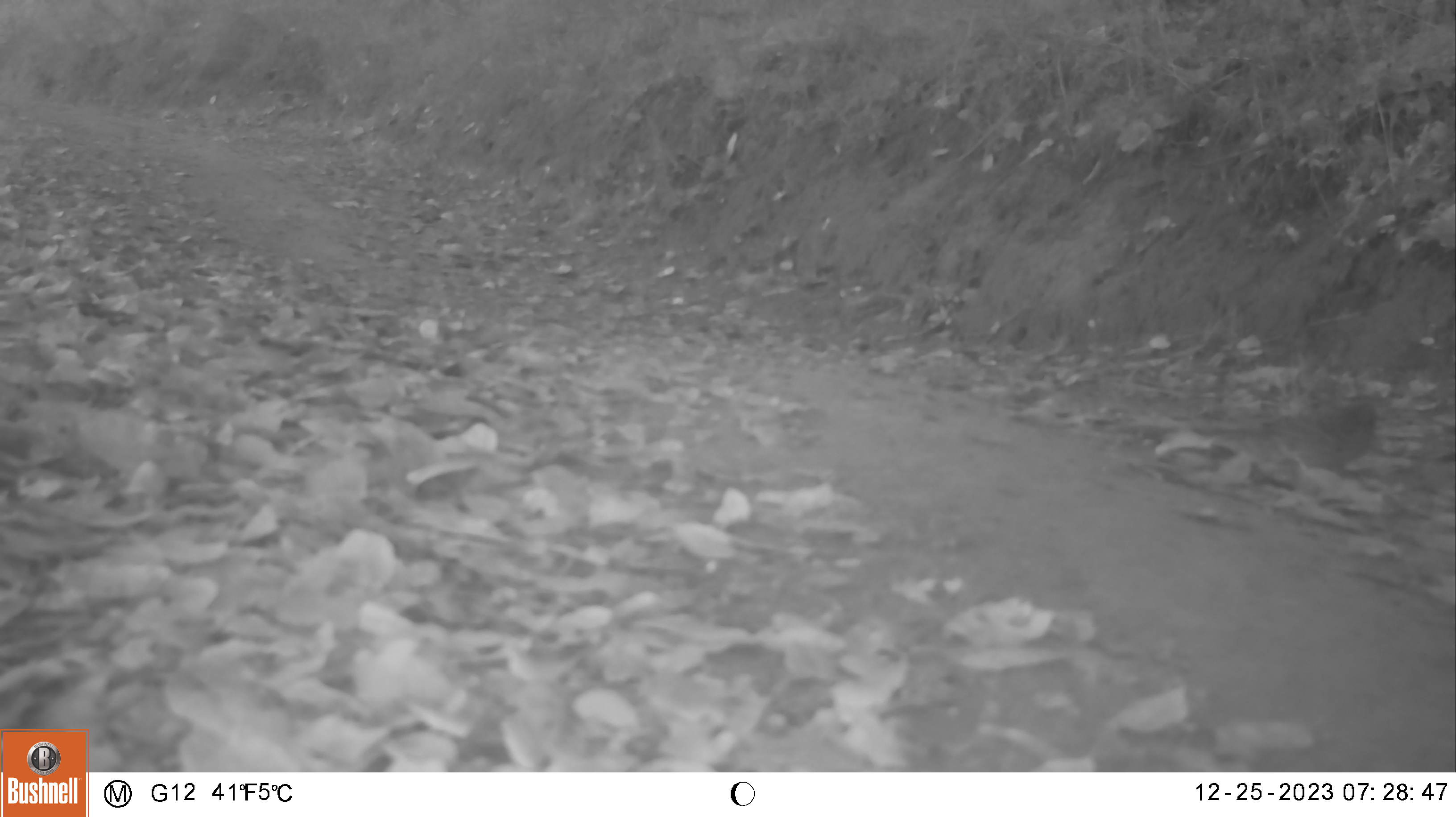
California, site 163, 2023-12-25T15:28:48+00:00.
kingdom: Animalia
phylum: Chordata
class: Aves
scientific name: Aves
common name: bird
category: unknown bird